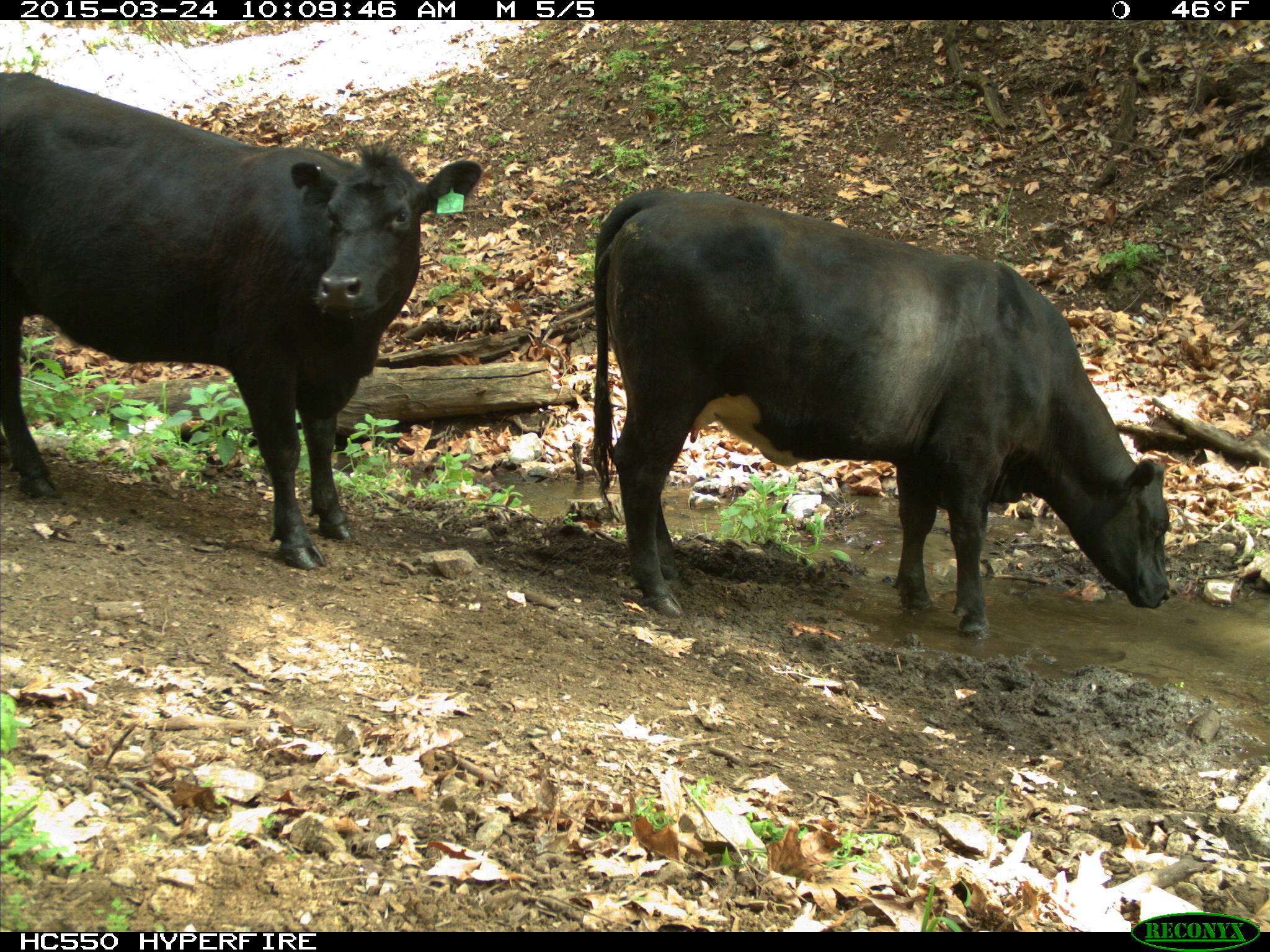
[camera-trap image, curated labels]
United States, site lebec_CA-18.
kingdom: Animalia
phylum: Chordata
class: Mammalia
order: Artiodactyla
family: Bovidae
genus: Bos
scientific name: Bos taurus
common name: domestic cow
Bos taurus (domestic cow).